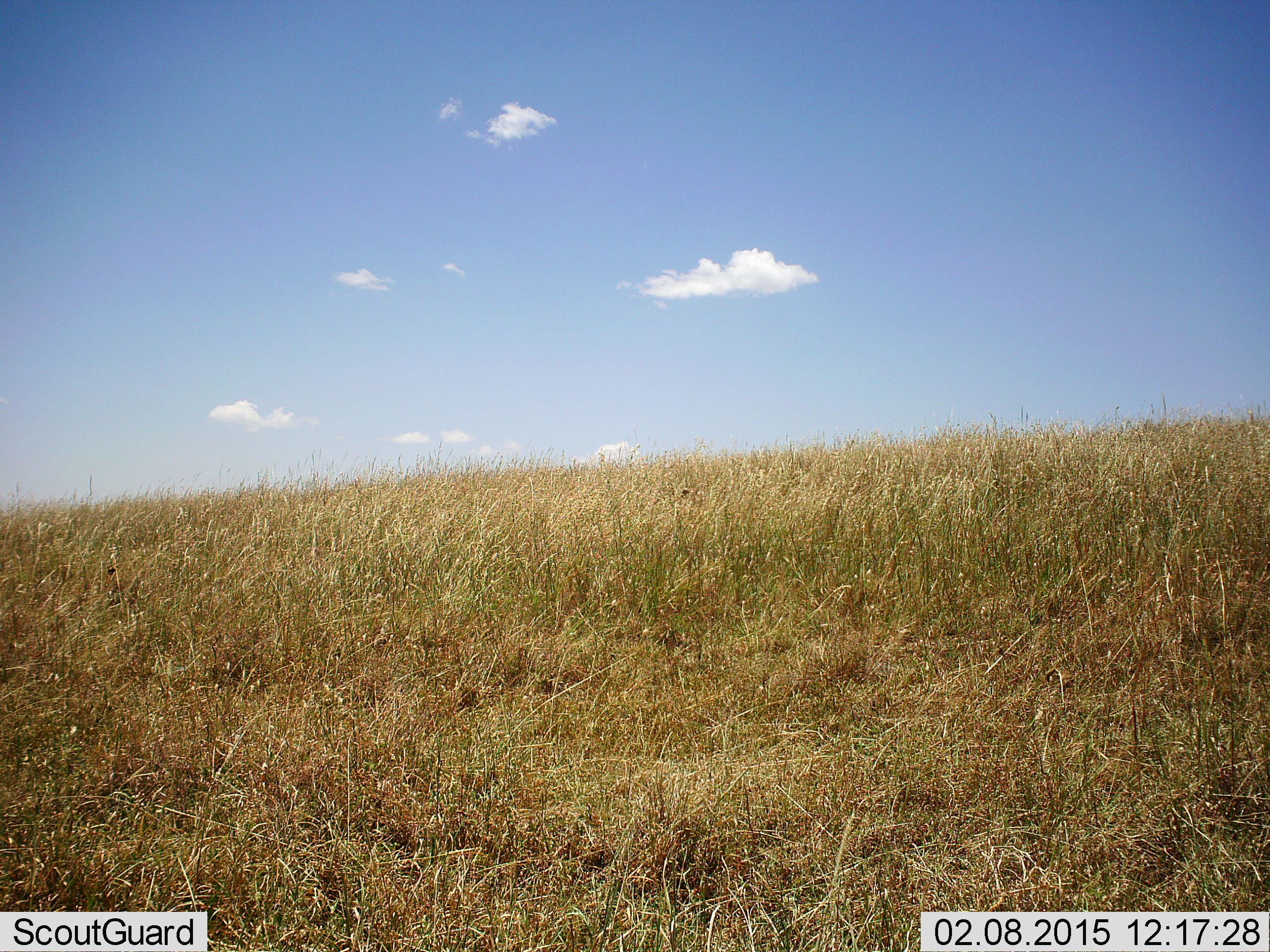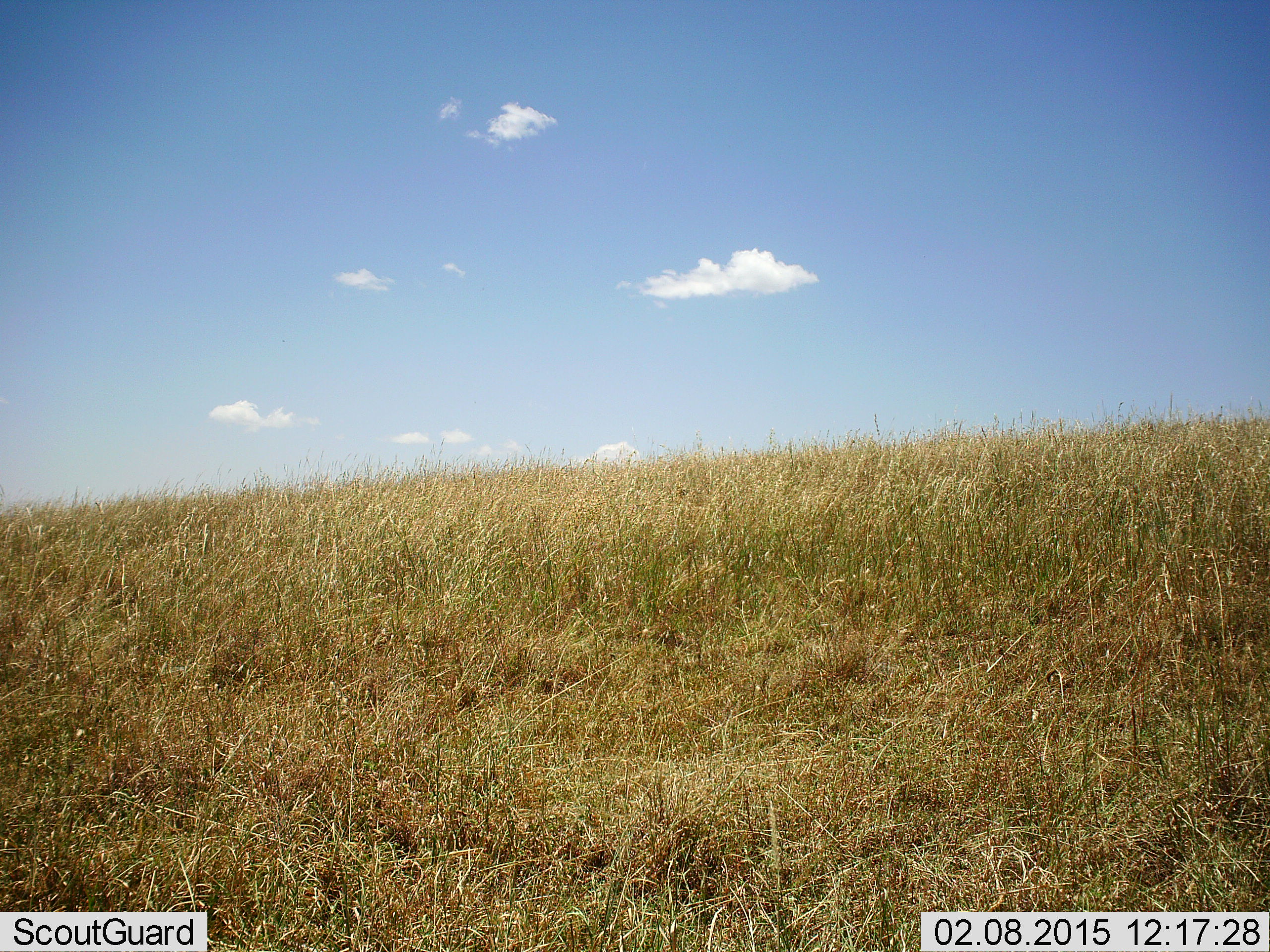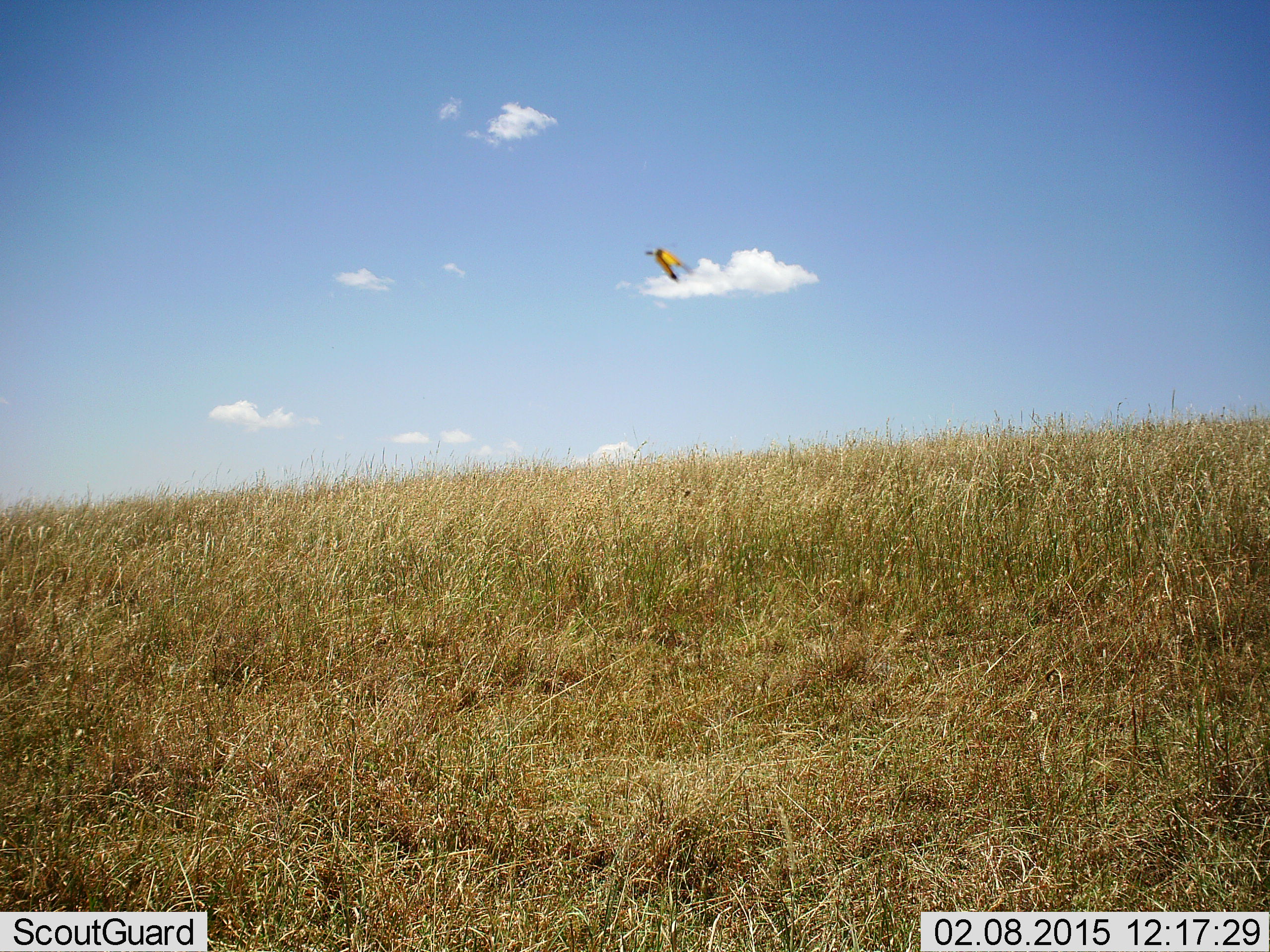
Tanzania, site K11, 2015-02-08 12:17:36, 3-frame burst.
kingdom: Animalia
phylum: Chordata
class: Aves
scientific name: Aves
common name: bird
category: otherbird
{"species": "otherbird (bird) (Aves)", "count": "1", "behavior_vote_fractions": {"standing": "0%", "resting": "0%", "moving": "100%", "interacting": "0%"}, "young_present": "0%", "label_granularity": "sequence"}